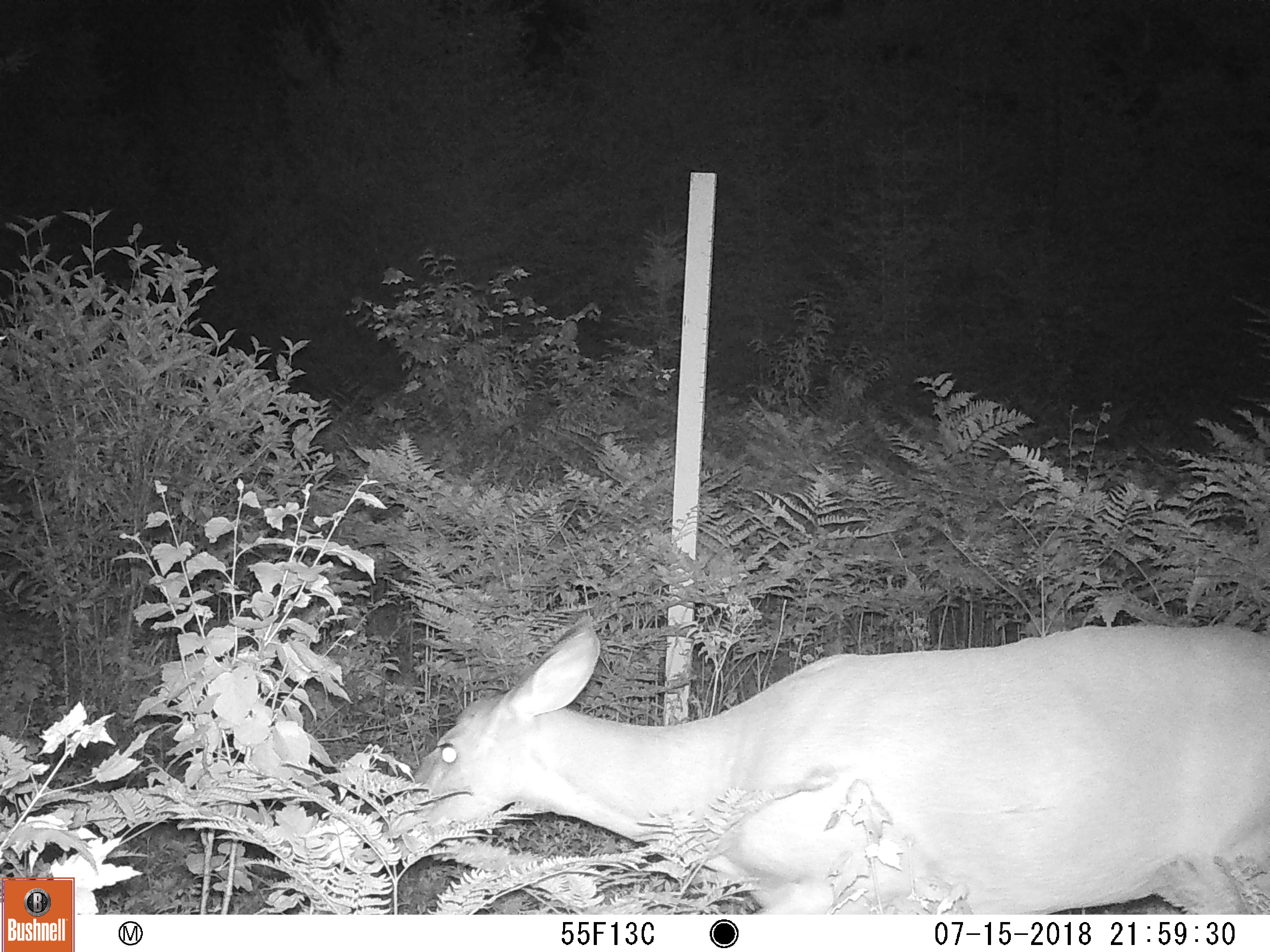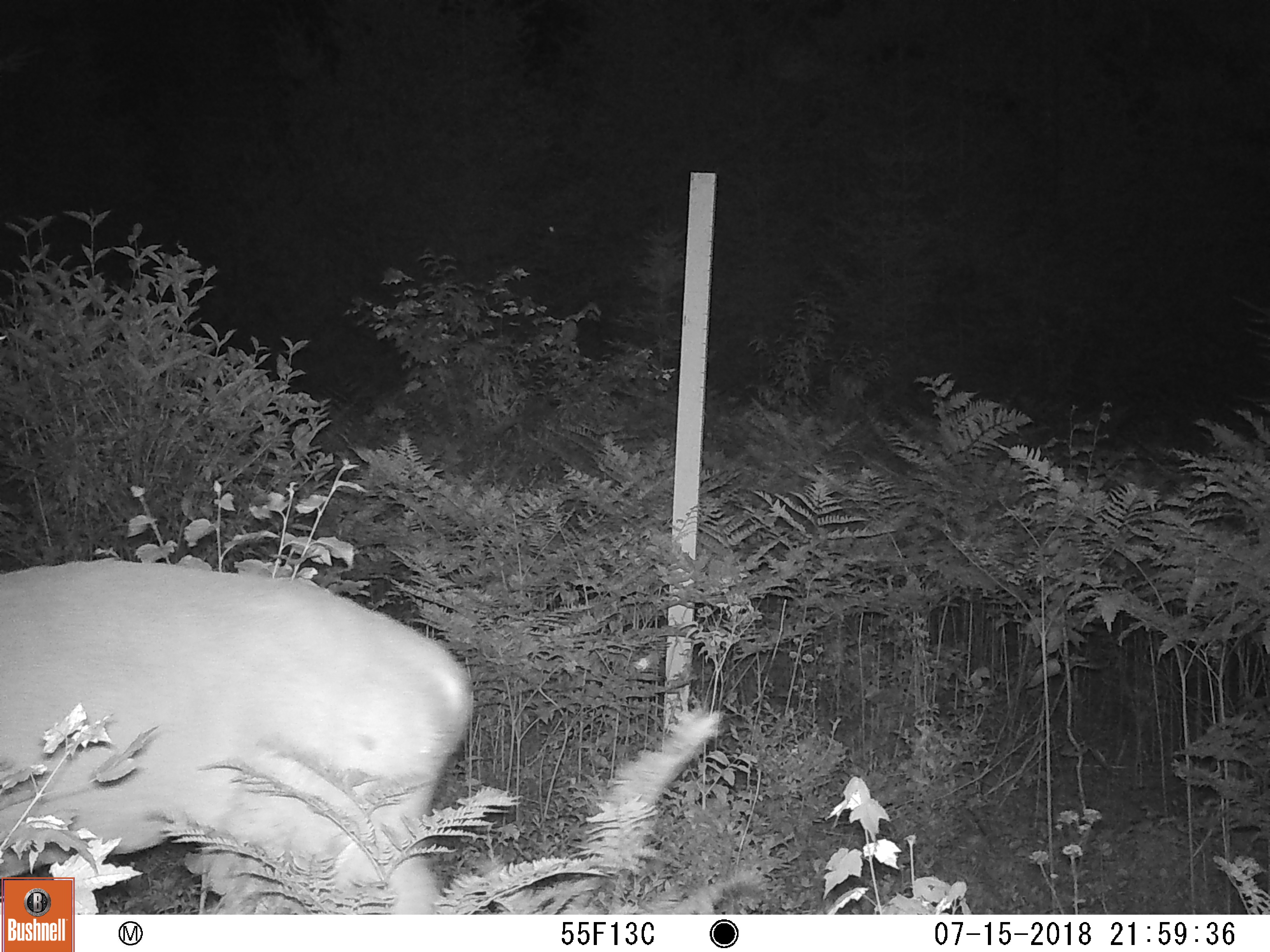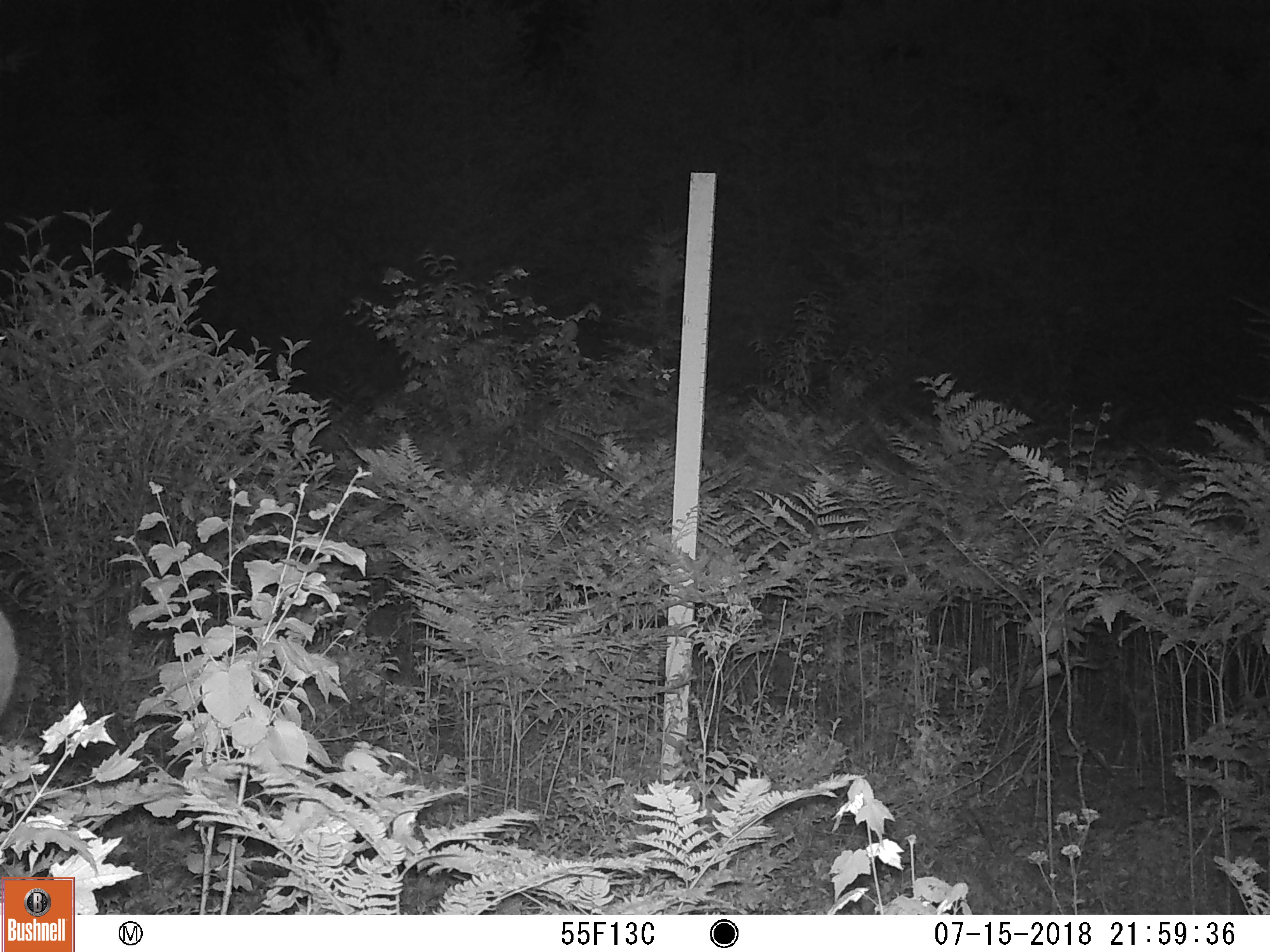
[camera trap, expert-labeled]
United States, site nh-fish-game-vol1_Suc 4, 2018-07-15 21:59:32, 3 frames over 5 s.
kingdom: Animalia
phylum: Chordata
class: Mammalia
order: Artiodactyla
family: Cervidae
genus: Odocoileus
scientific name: Odocoileus virginianus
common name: white-tailed deer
White-tailed deer (Odocoileus virginianus).